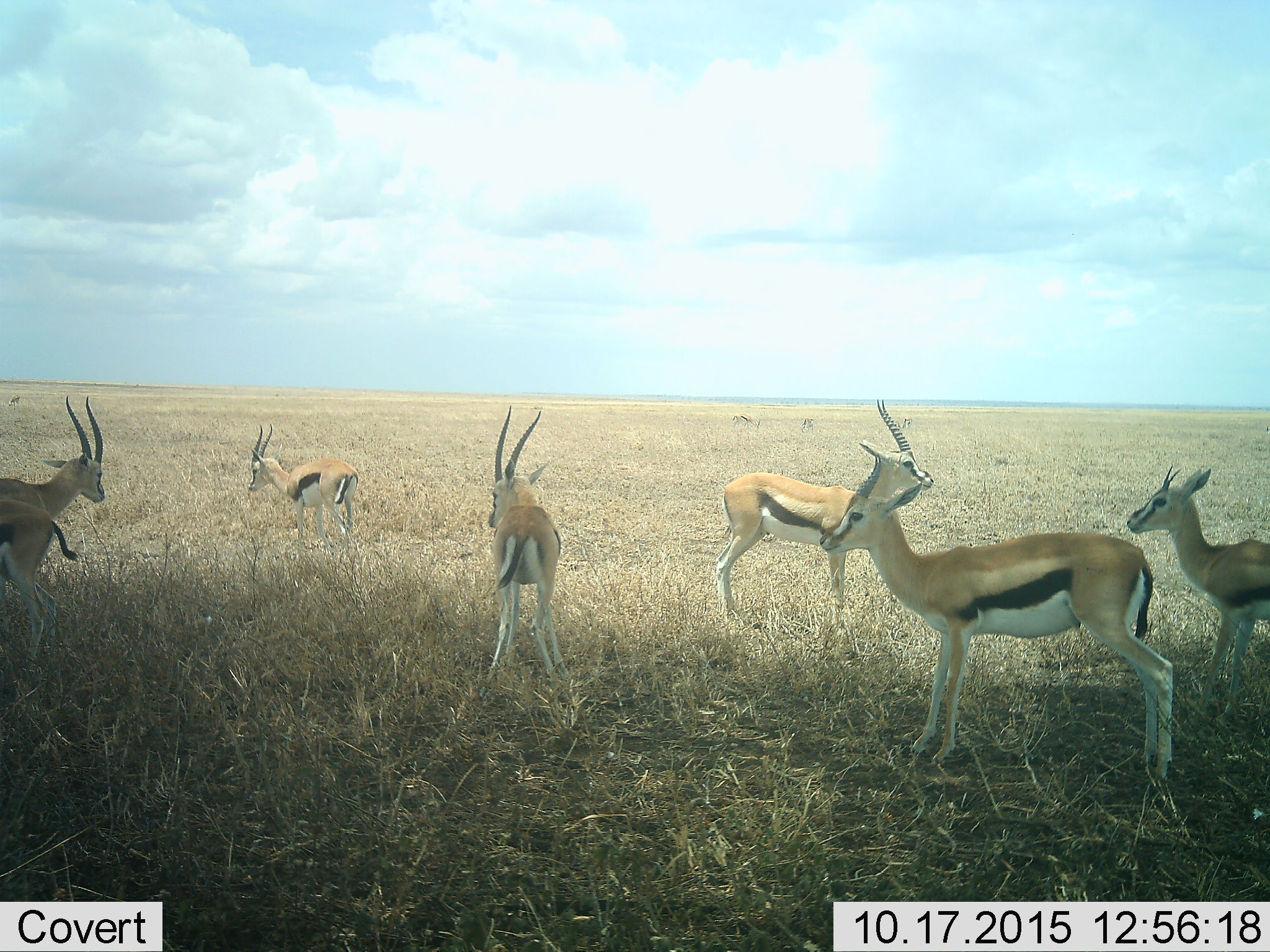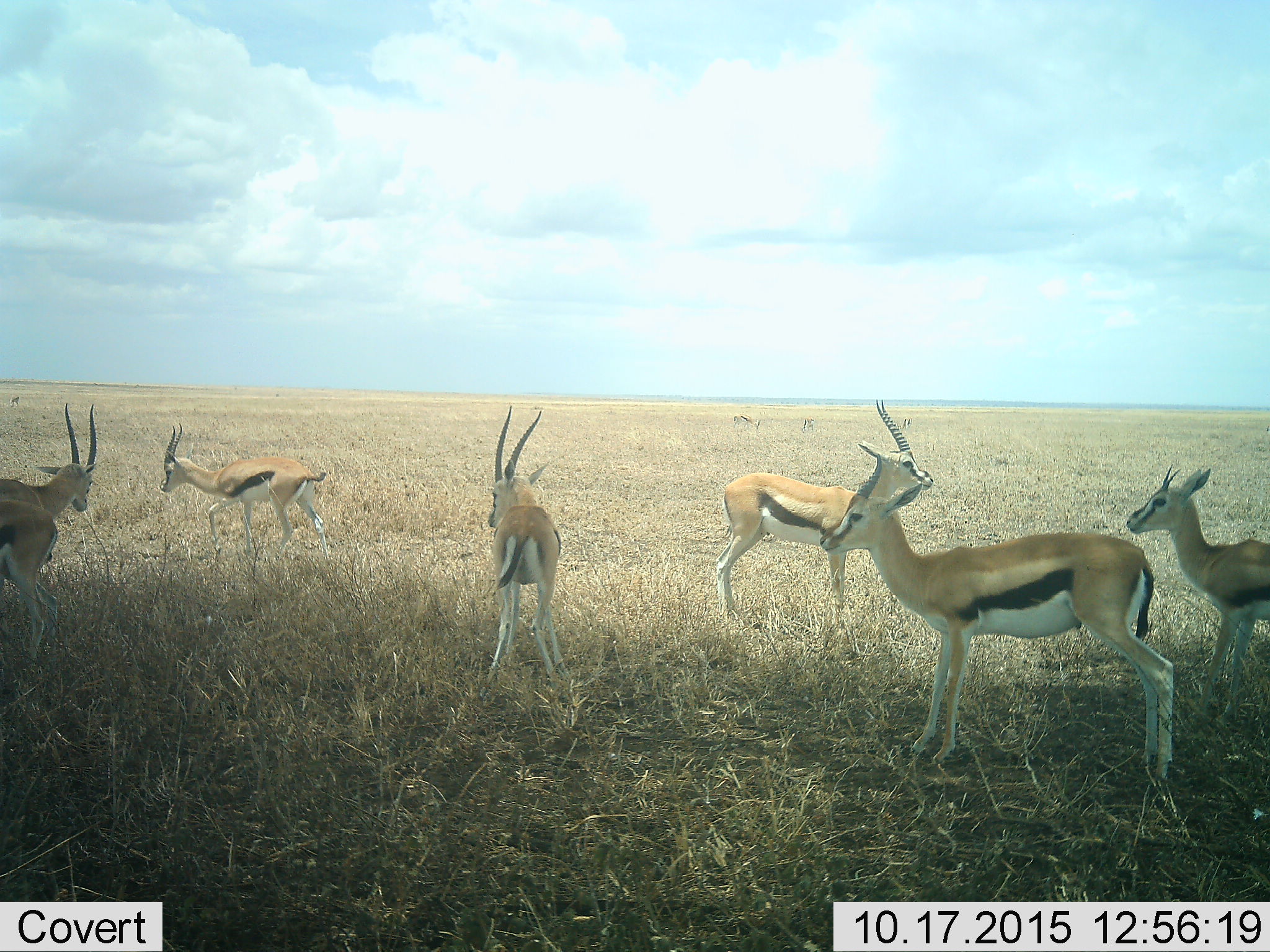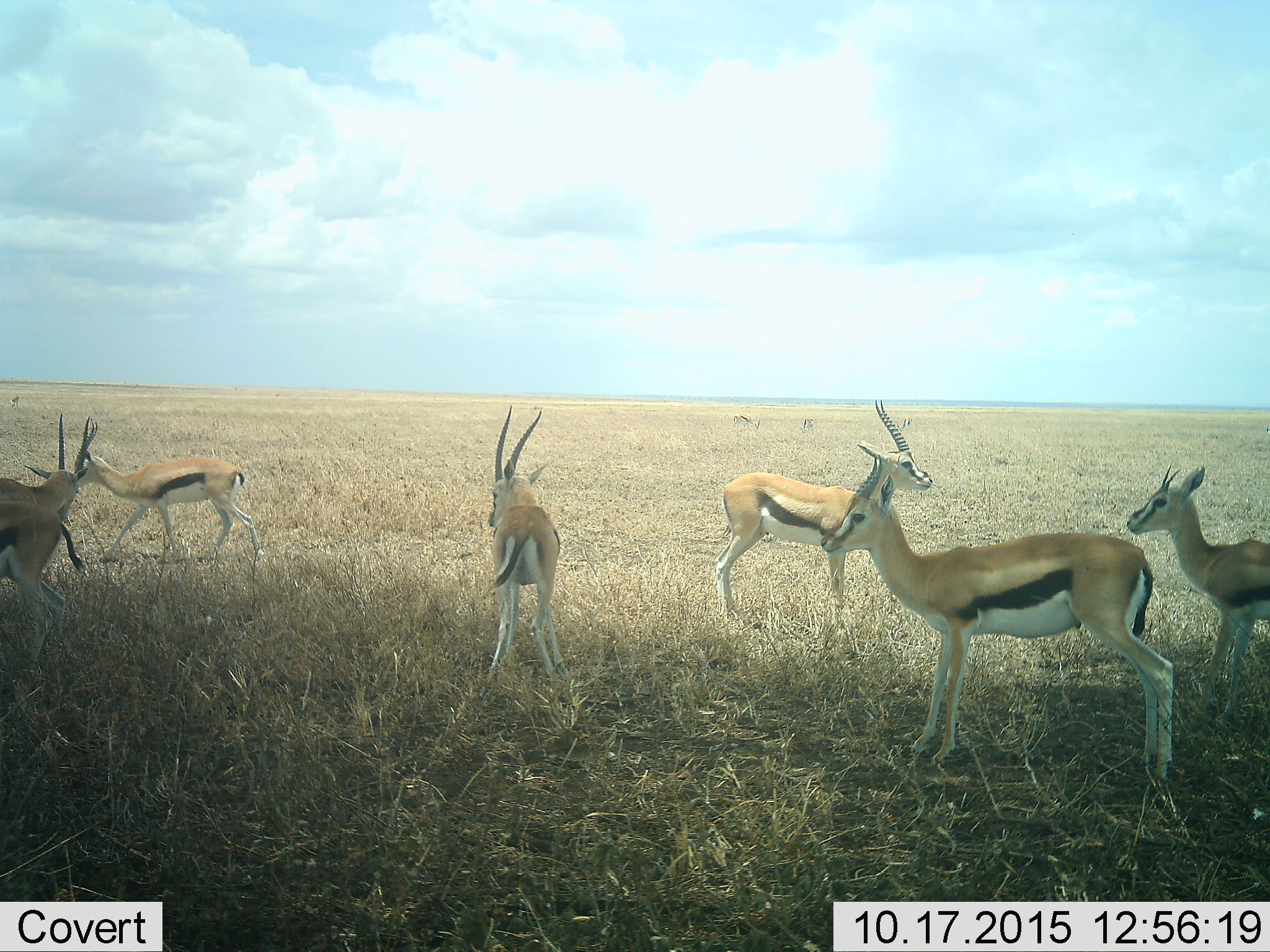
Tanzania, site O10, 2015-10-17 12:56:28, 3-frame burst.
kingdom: Animalia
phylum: Chordata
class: Mammalia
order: Artiodactyla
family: Bovidae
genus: Eudorcas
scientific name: Eudorcas thomsonii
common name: thomson's gazelle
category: gazellethomsons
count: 9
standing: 89%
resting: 11%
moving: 78%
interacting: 0%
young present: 11%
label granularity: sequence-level